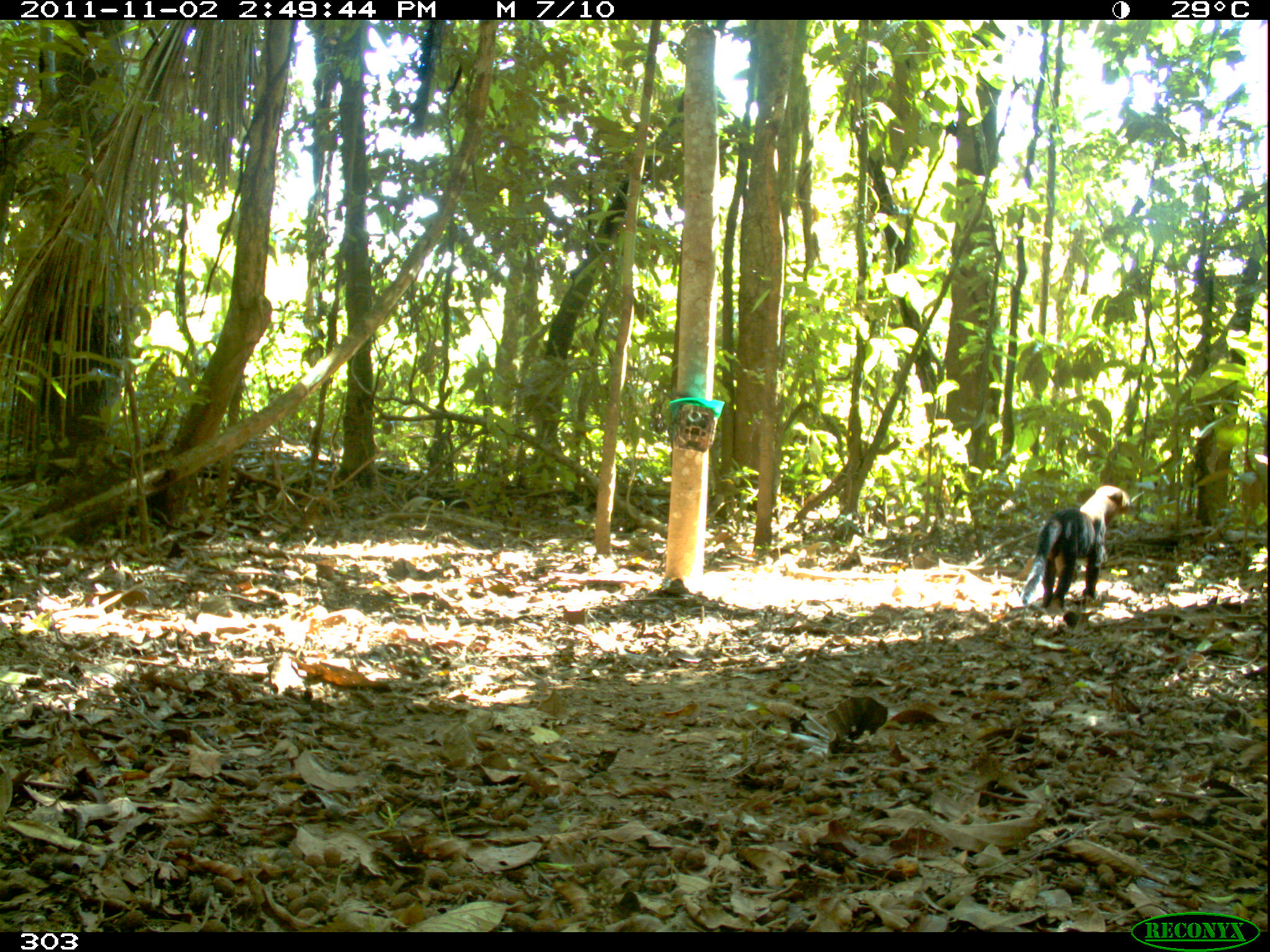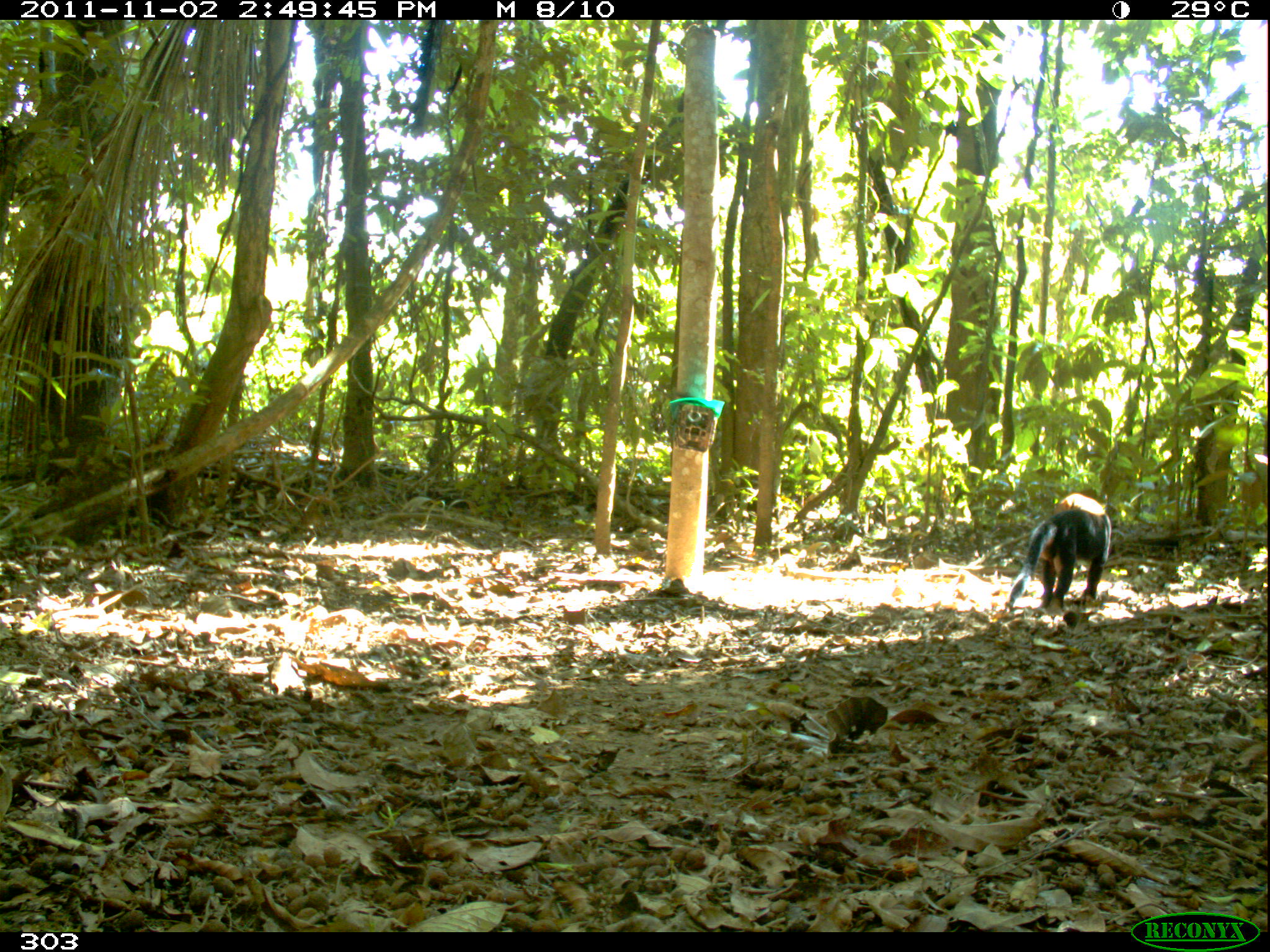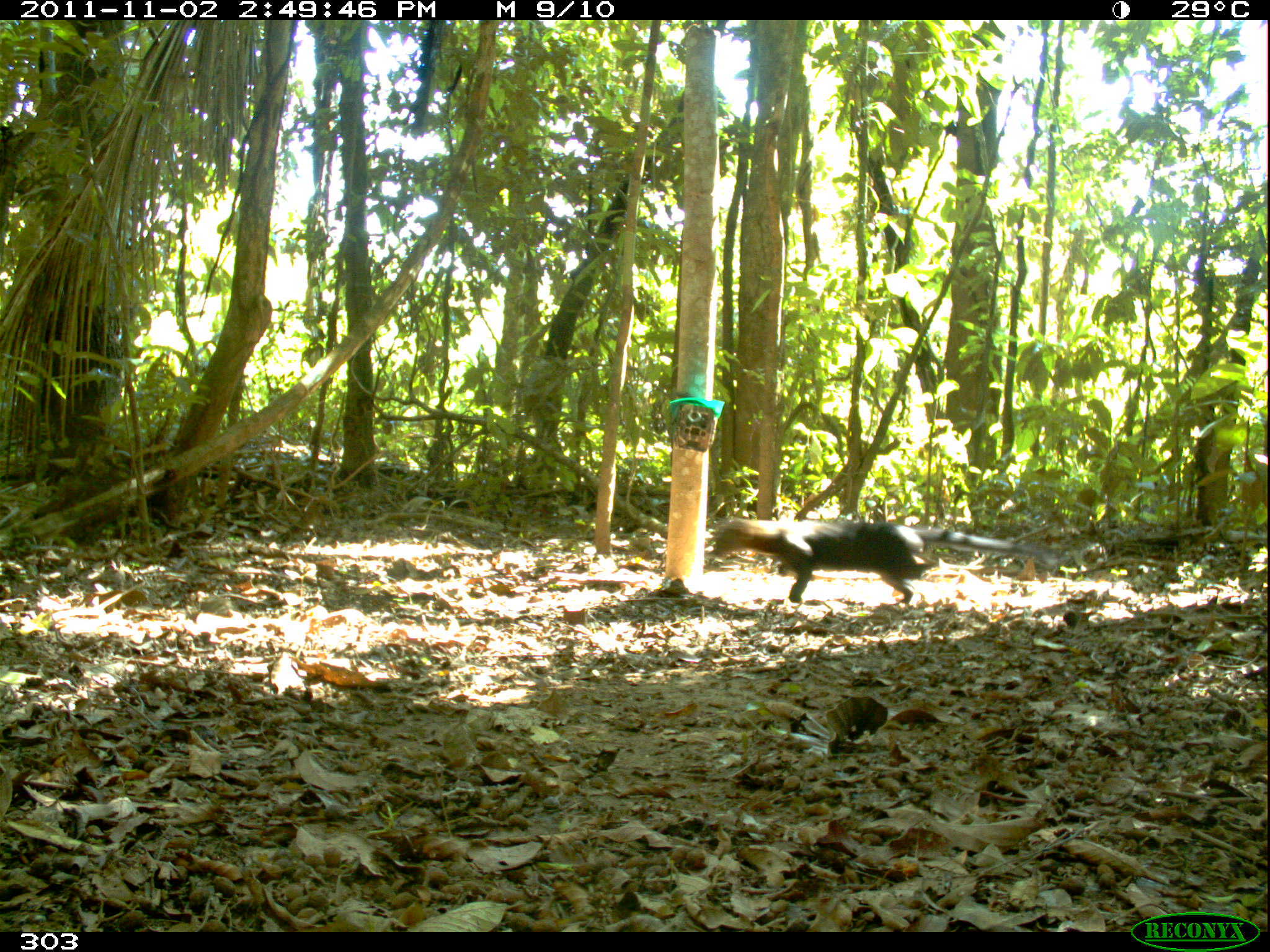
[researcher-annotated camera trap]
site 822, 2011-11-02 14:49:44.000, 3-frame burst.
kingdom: Animalia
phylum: Chordata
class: Mammalia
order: Carnivora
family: Mustelidae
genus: Eira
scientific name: Eira barbara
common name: tayra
Eira barbara (tayra).